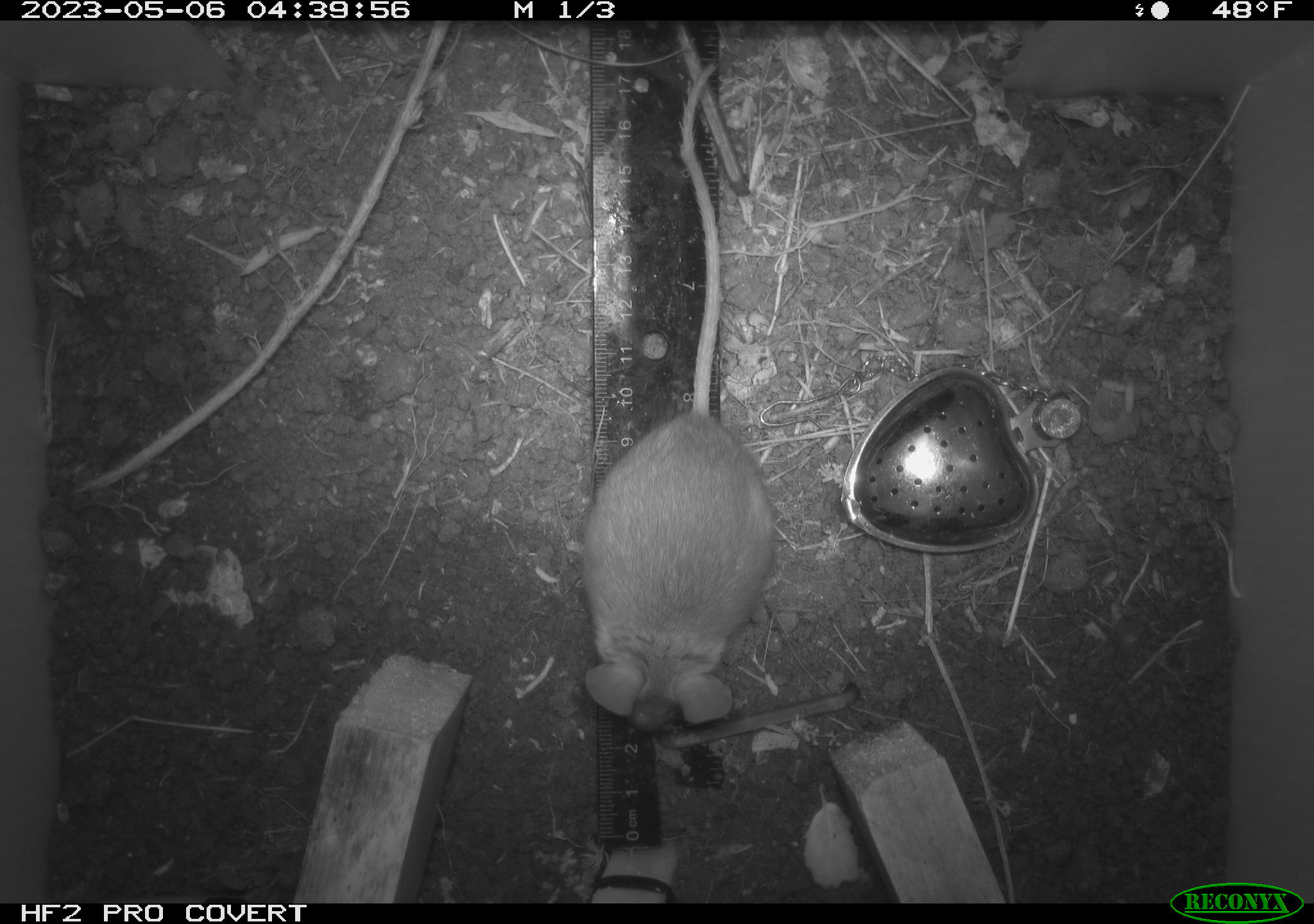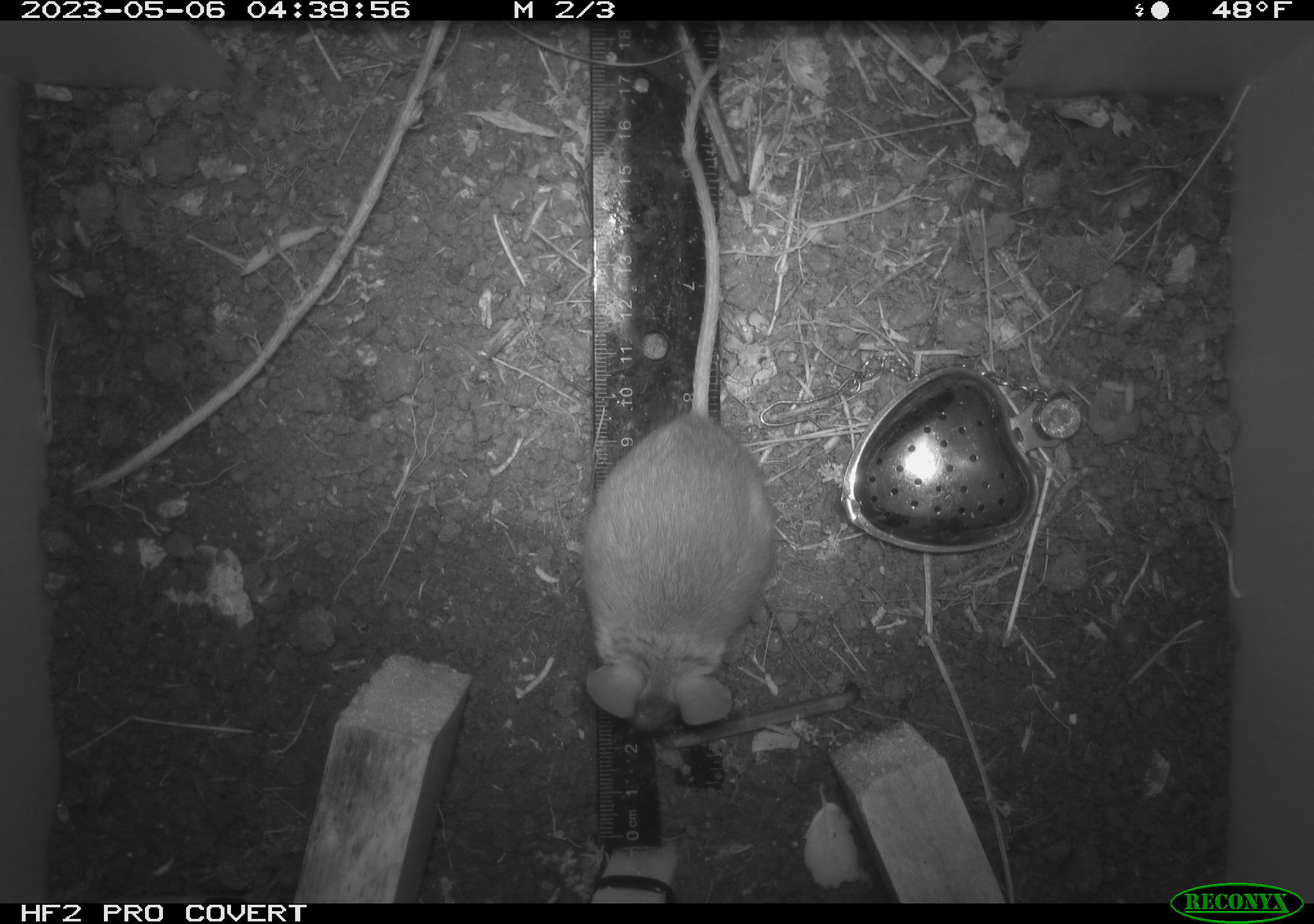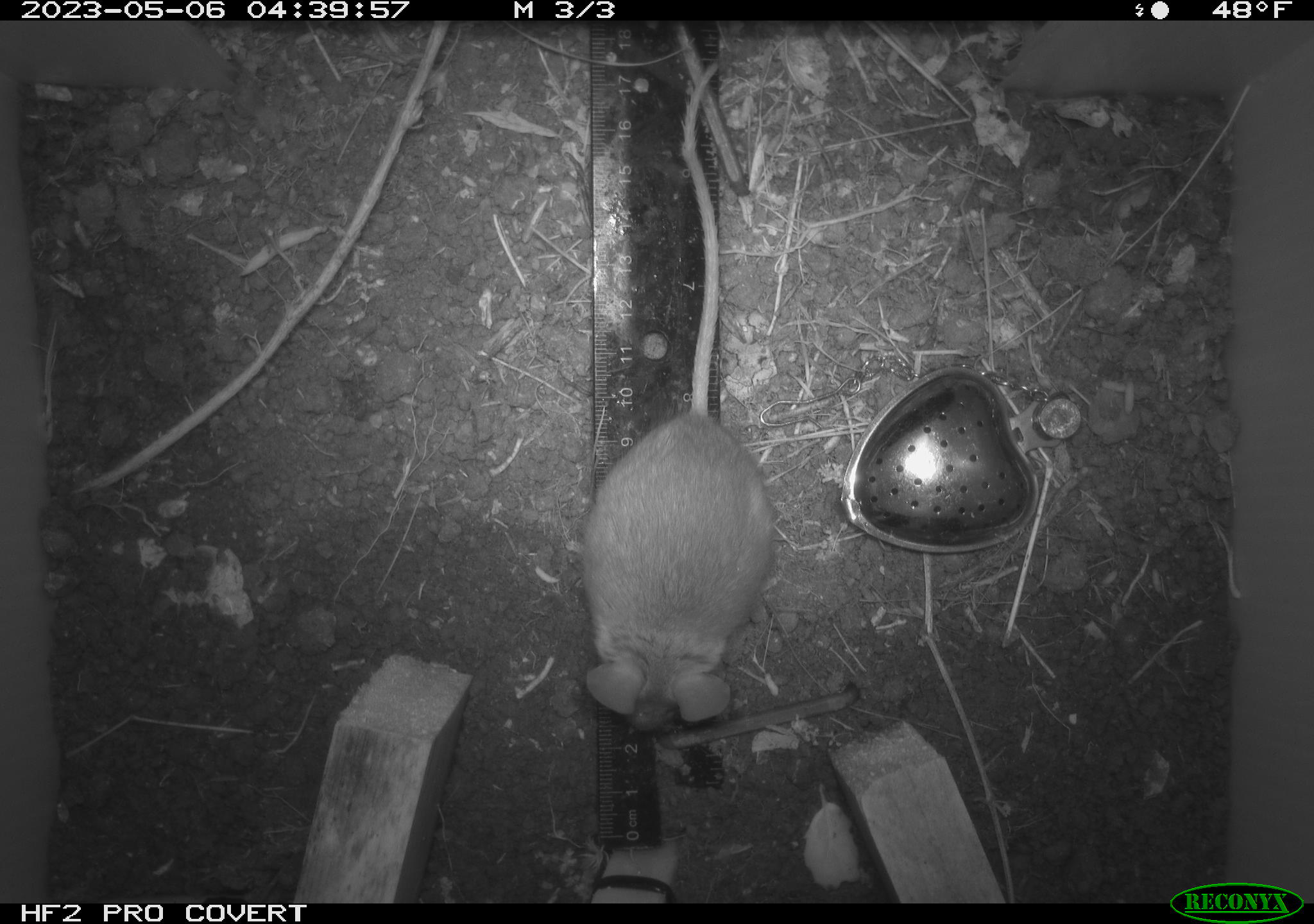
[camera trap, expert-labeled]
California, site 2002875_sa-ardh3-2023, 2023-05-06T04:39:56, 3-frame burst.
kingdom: Animalia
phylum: Chordata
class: Mammalia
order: Rodentia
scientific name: Rodentia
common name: mouse species